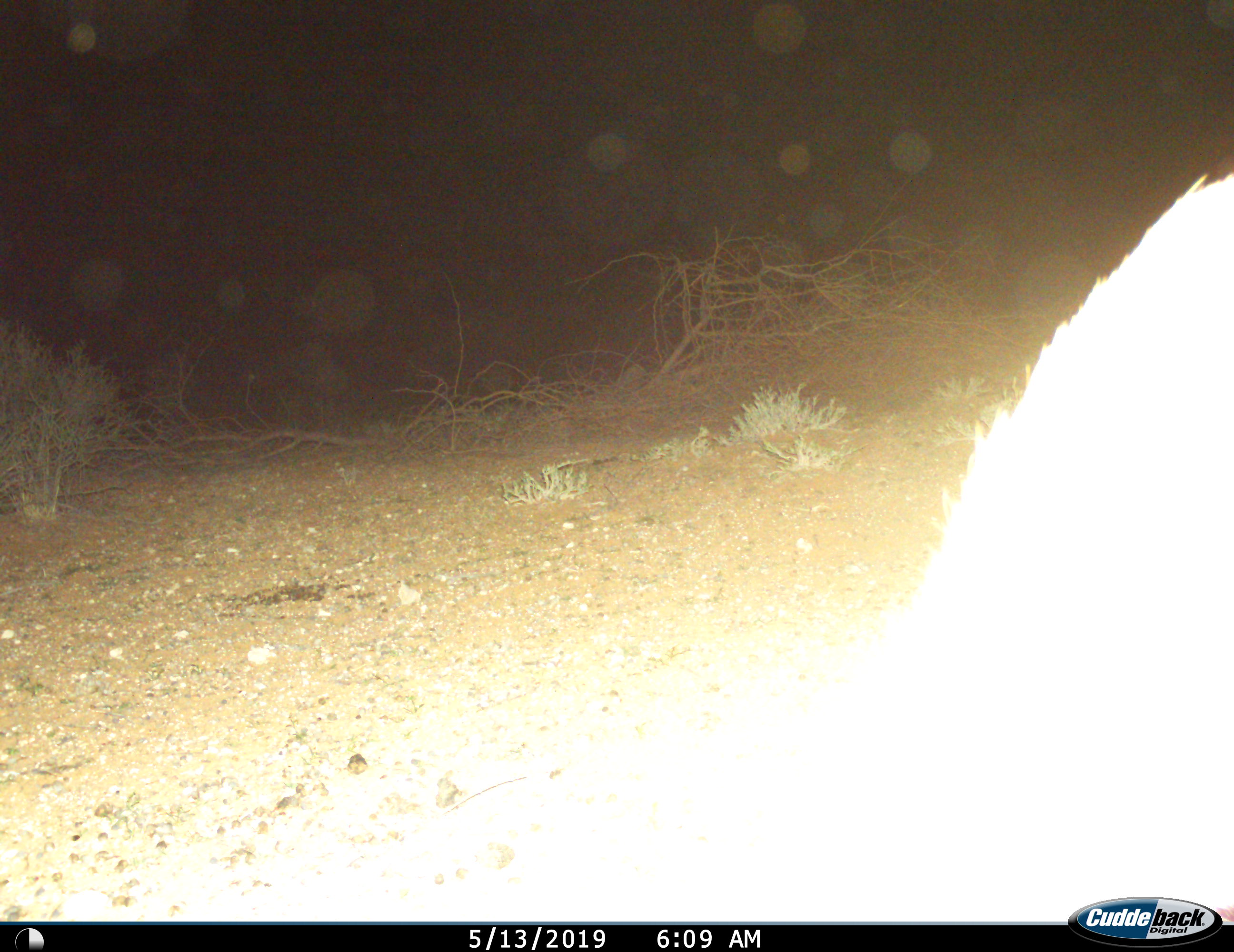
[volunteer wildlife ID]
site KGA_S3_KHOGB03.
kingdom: Animalia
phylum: Chordata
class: Mammalia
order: Artiodactyla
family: Bovidae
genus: Antidorcas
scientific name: Antidorcas marsupialis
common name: springbok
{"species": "springbok (Antidorcas marsupialis)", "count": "1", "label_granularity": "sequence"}